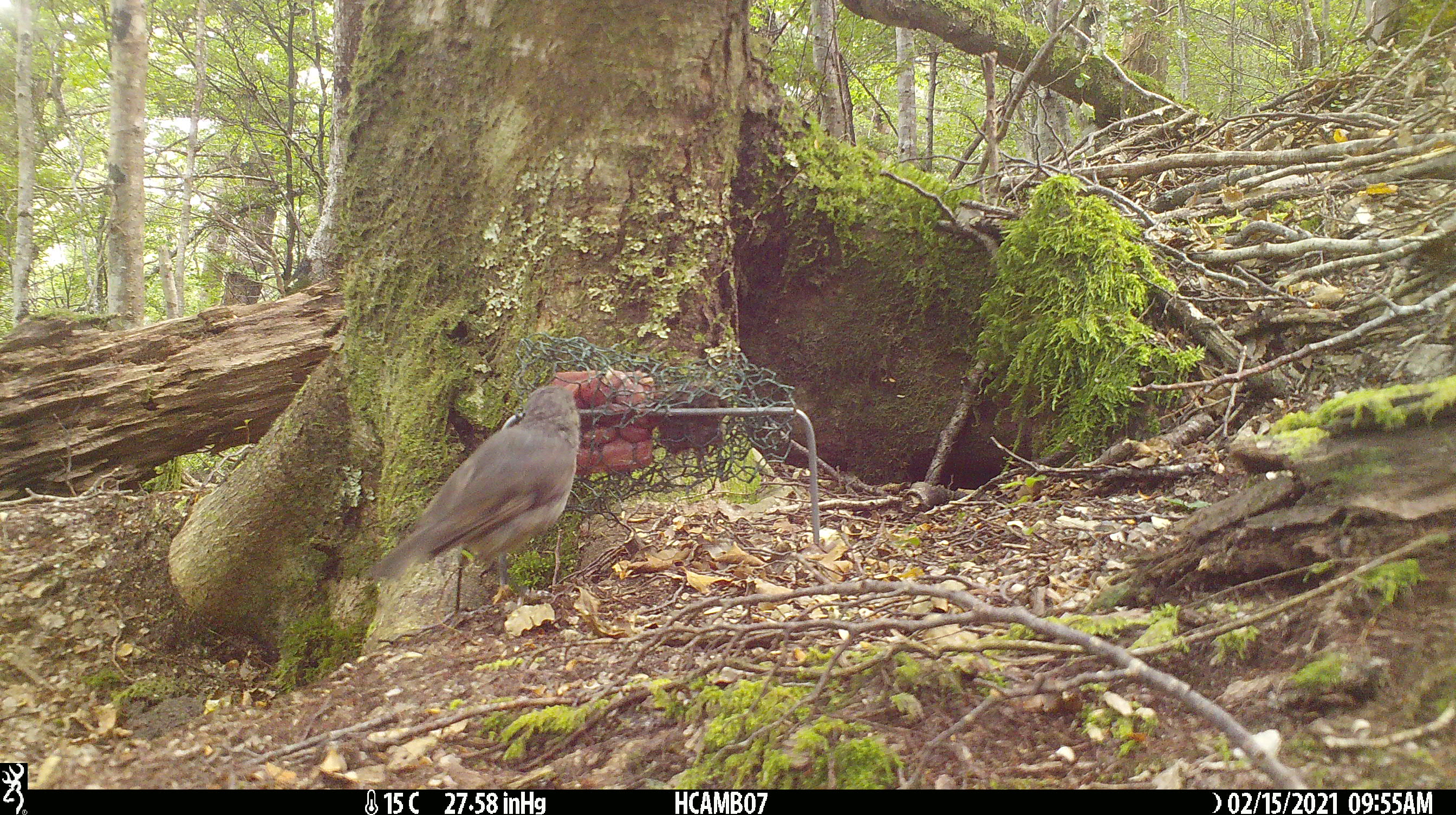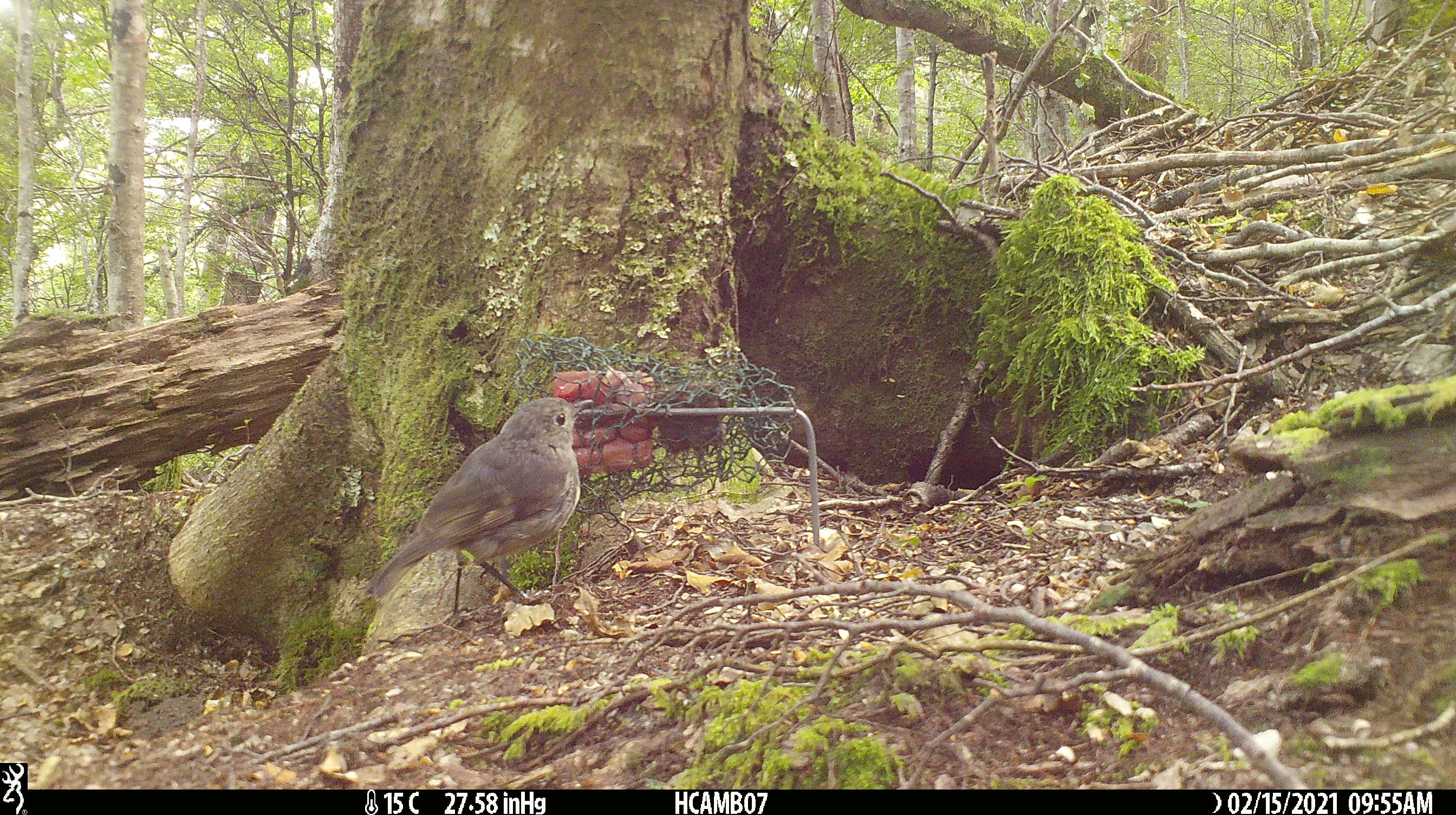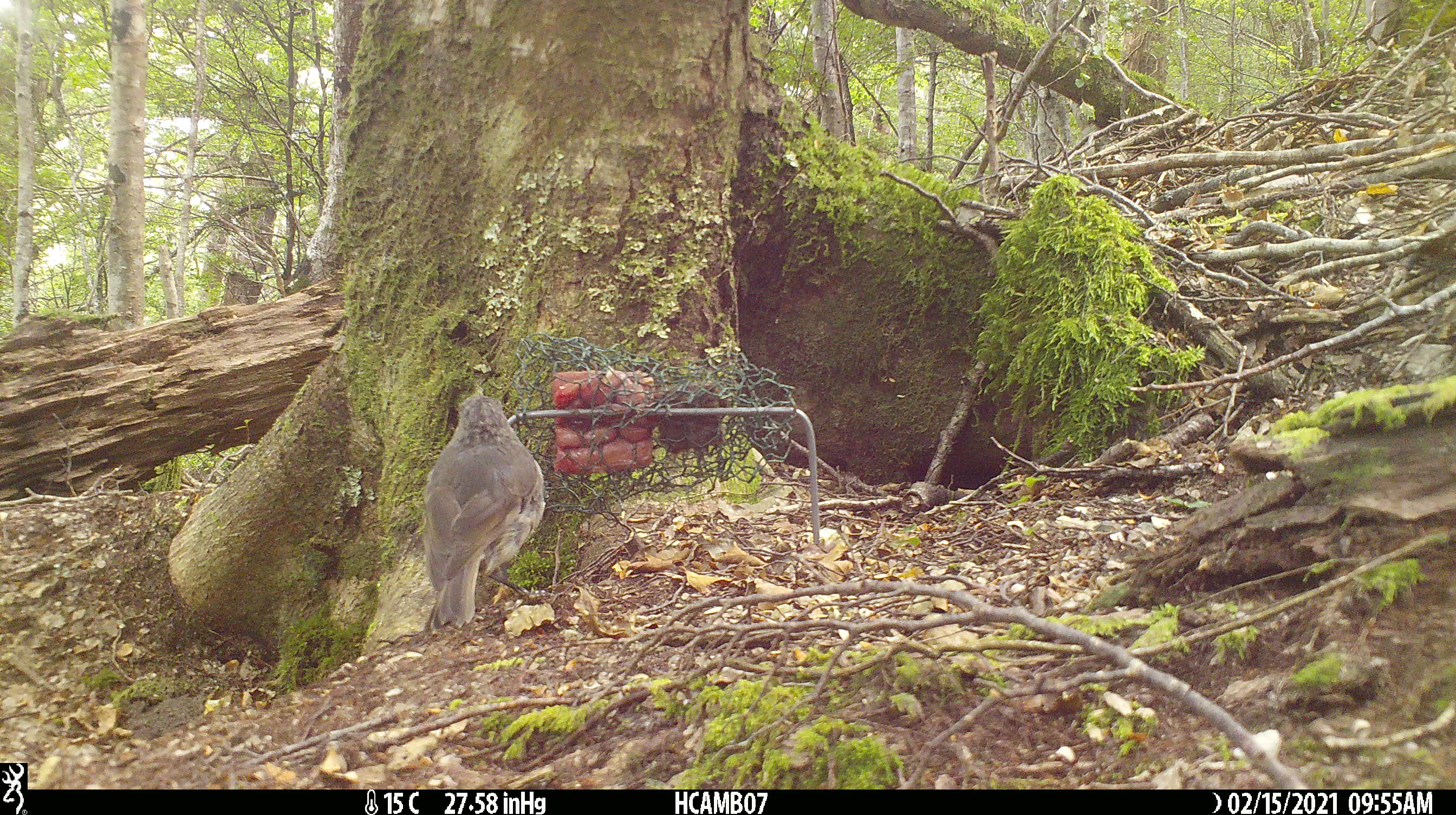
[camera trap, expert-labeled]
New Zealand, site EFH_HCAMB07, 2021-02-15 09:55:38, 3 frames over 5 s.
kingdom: Animalia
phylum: Chordata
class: Aves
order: Passeriformes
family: Petroicidae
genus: Petroica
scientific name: Petroica australis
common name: new zealand robin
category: robin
Robin (new zealand robin) (Petroica australis).